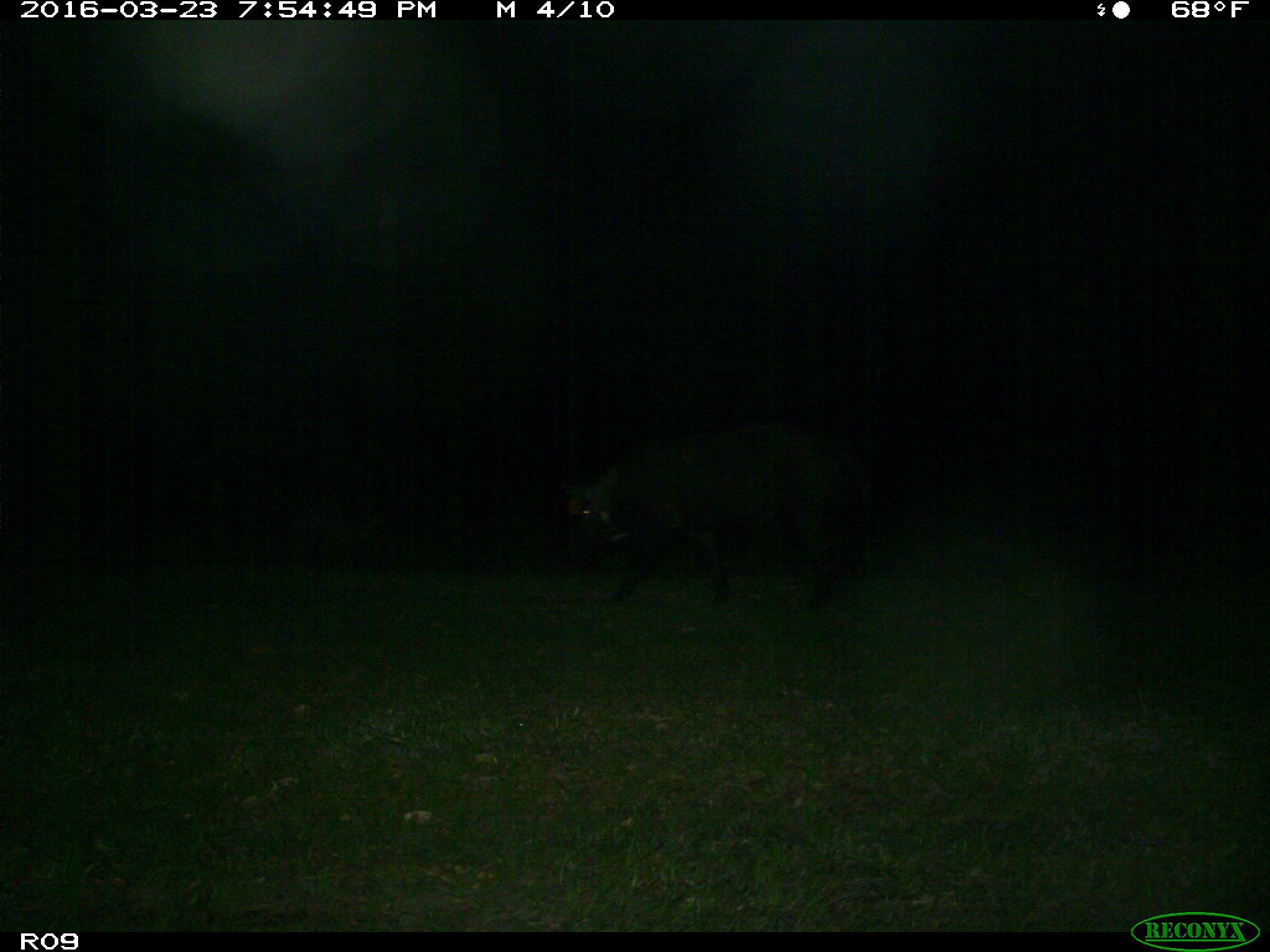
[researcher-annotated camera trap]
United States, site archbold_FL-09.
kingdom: Animalia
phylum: Chordata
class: Mammalia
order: Artiodactyla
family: Suidae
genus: Sus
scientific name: Sus scrofa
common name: wild boar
Sus scrofa (wild boar).